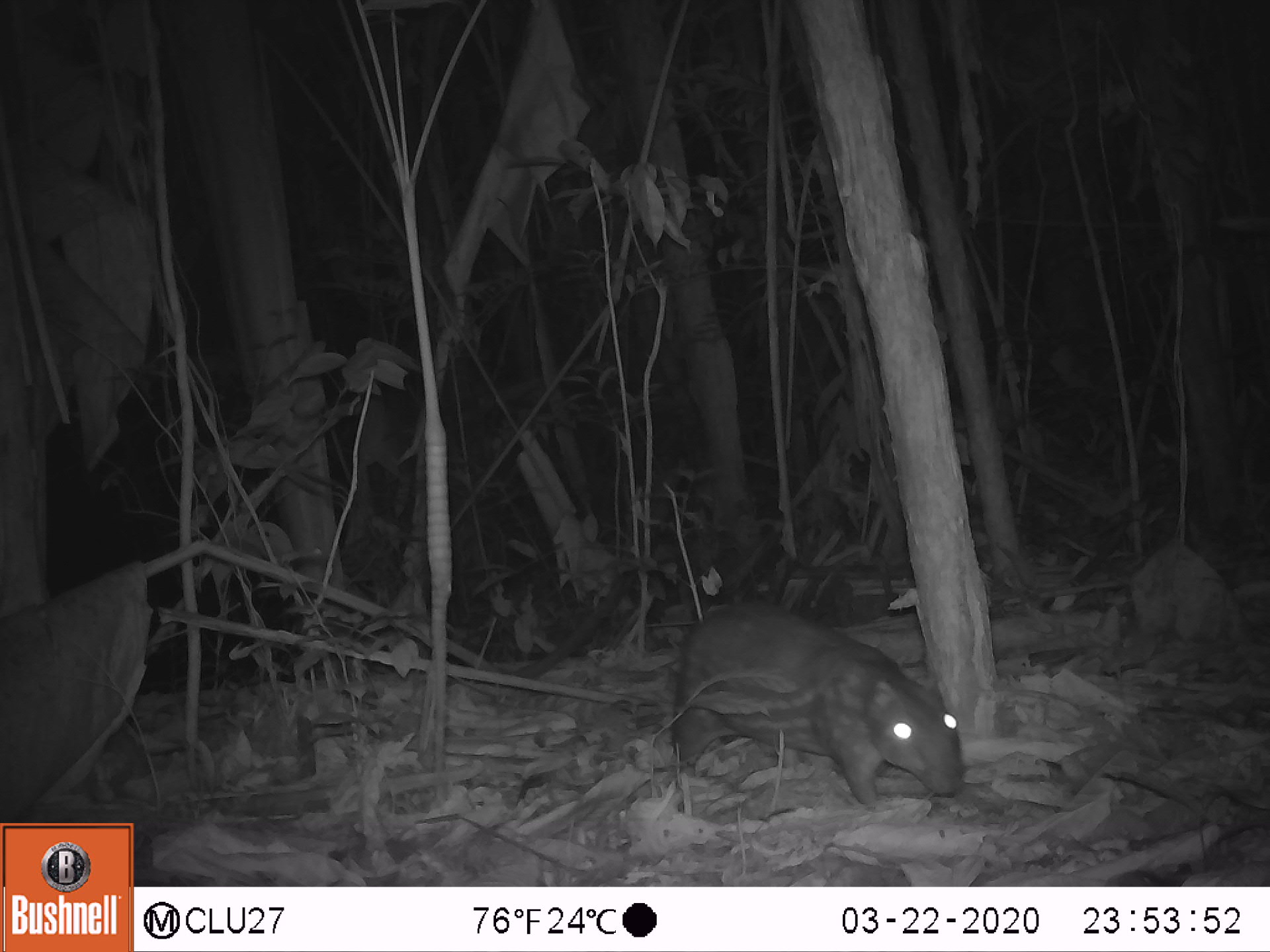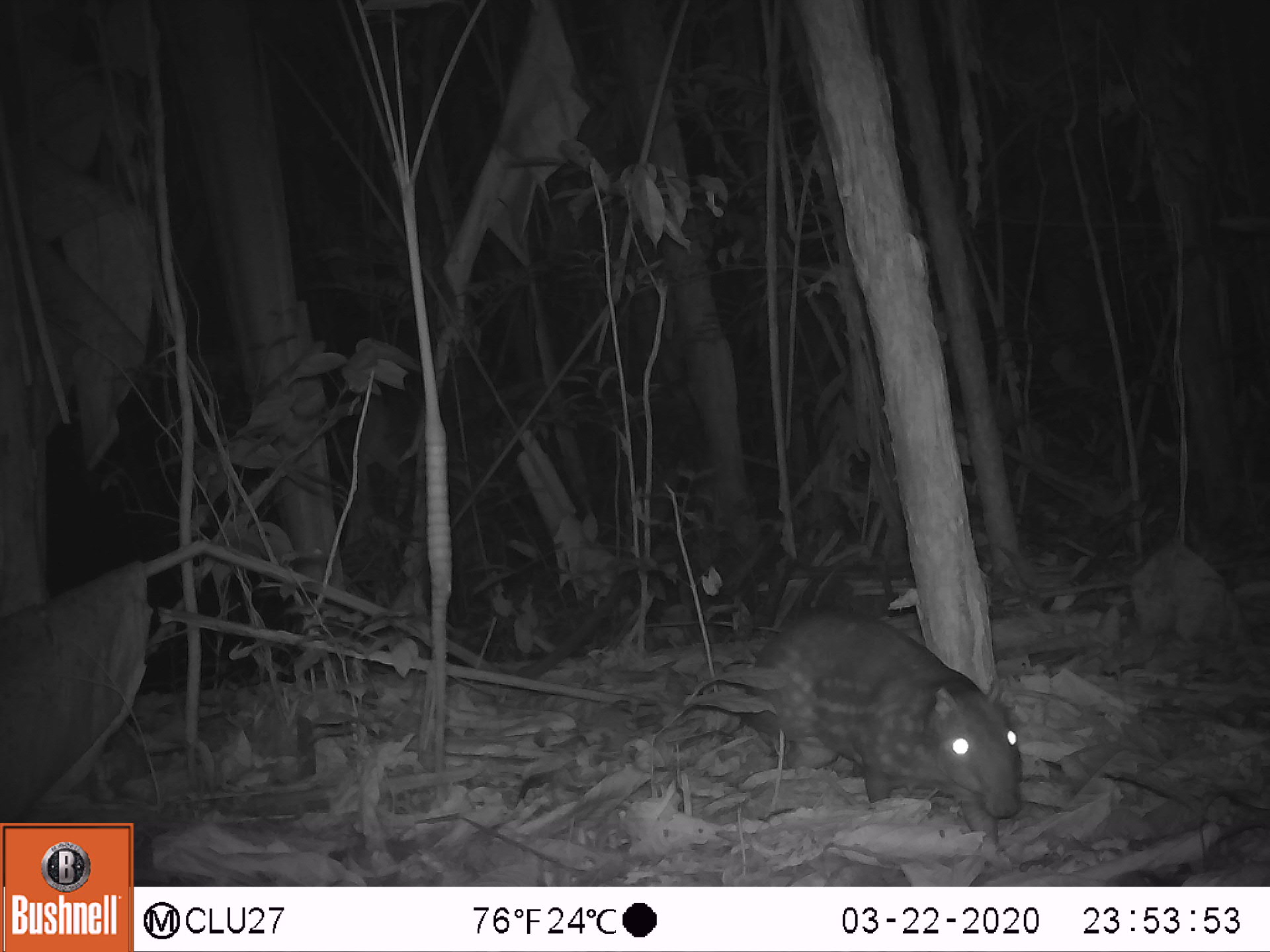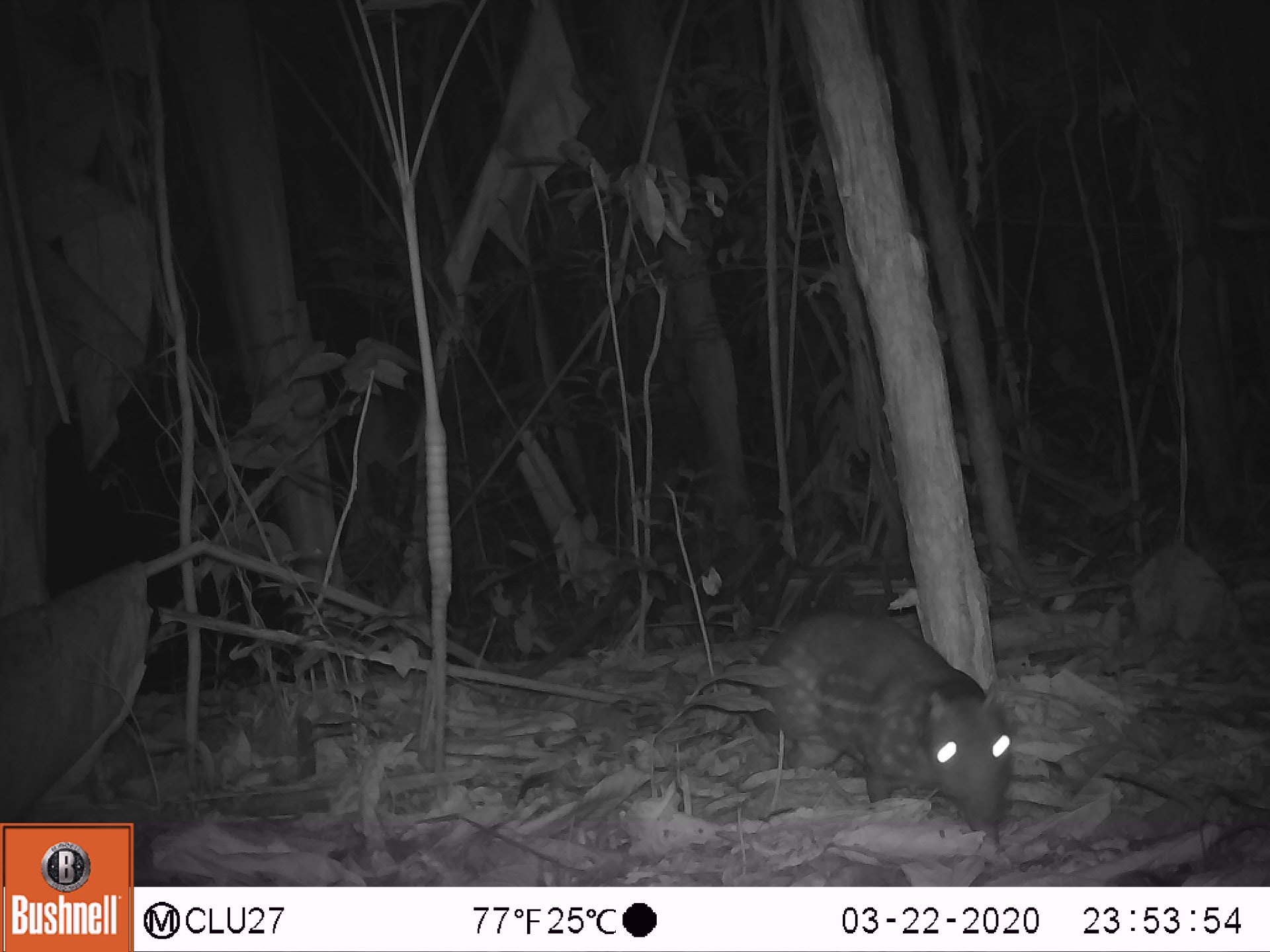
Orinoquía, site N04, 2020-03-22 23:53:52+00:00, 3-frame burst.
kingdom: Animalia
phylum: Chordata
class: Mammalia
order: Rodentia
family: Cuniculidae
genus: Cuniculus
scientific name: Cuniculus paca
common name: spotted paca